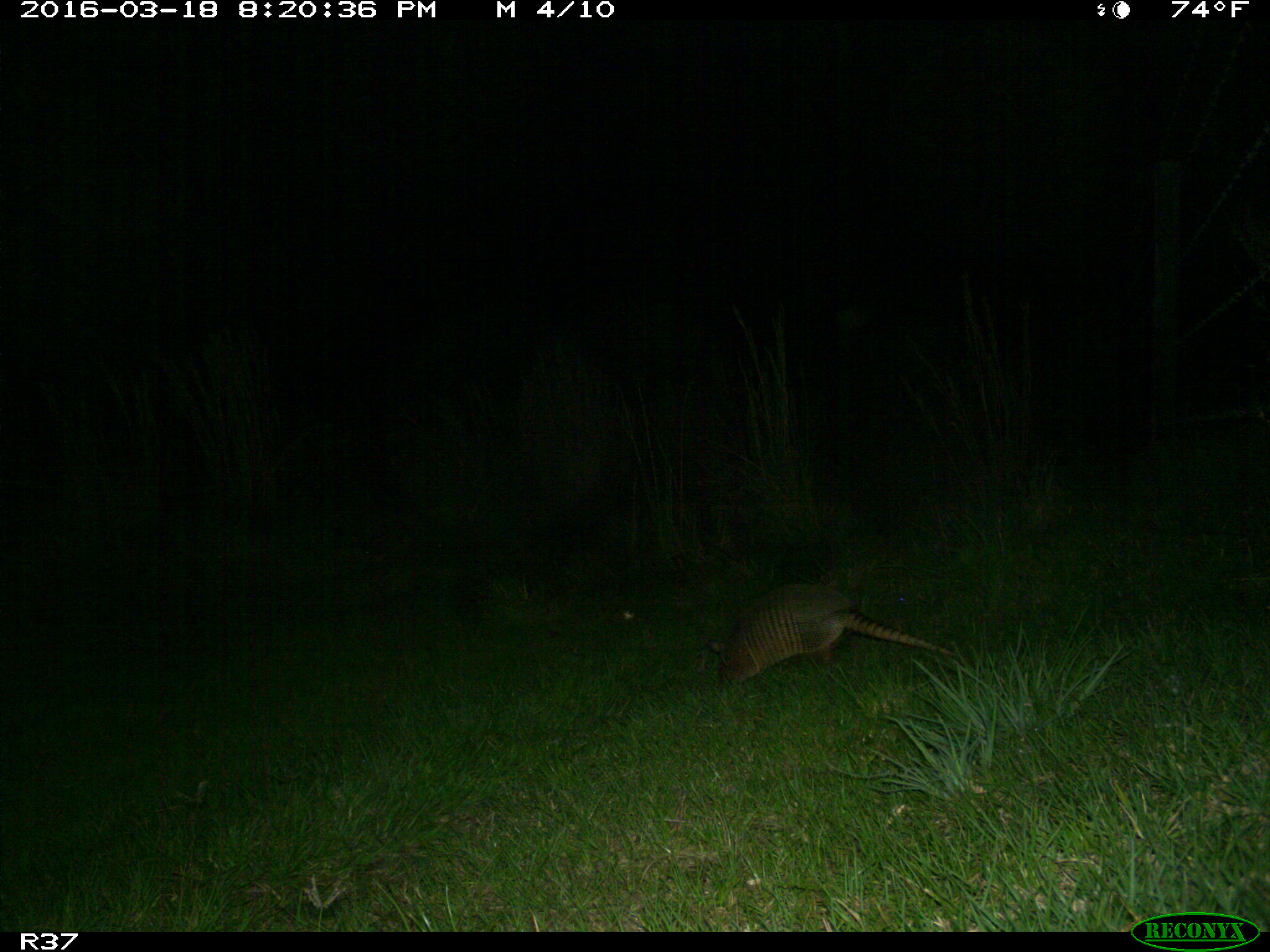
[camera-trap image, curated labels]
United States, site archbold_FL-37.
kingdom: Animalia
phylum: Chordata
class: Mammalia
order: Cingulata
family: Dasypodidae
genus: Dasypus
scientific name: Dasypus novemcinctus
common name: nine-banded armadillo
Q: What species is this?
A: Dasypus novemcinctus (nine-banded armadillo).